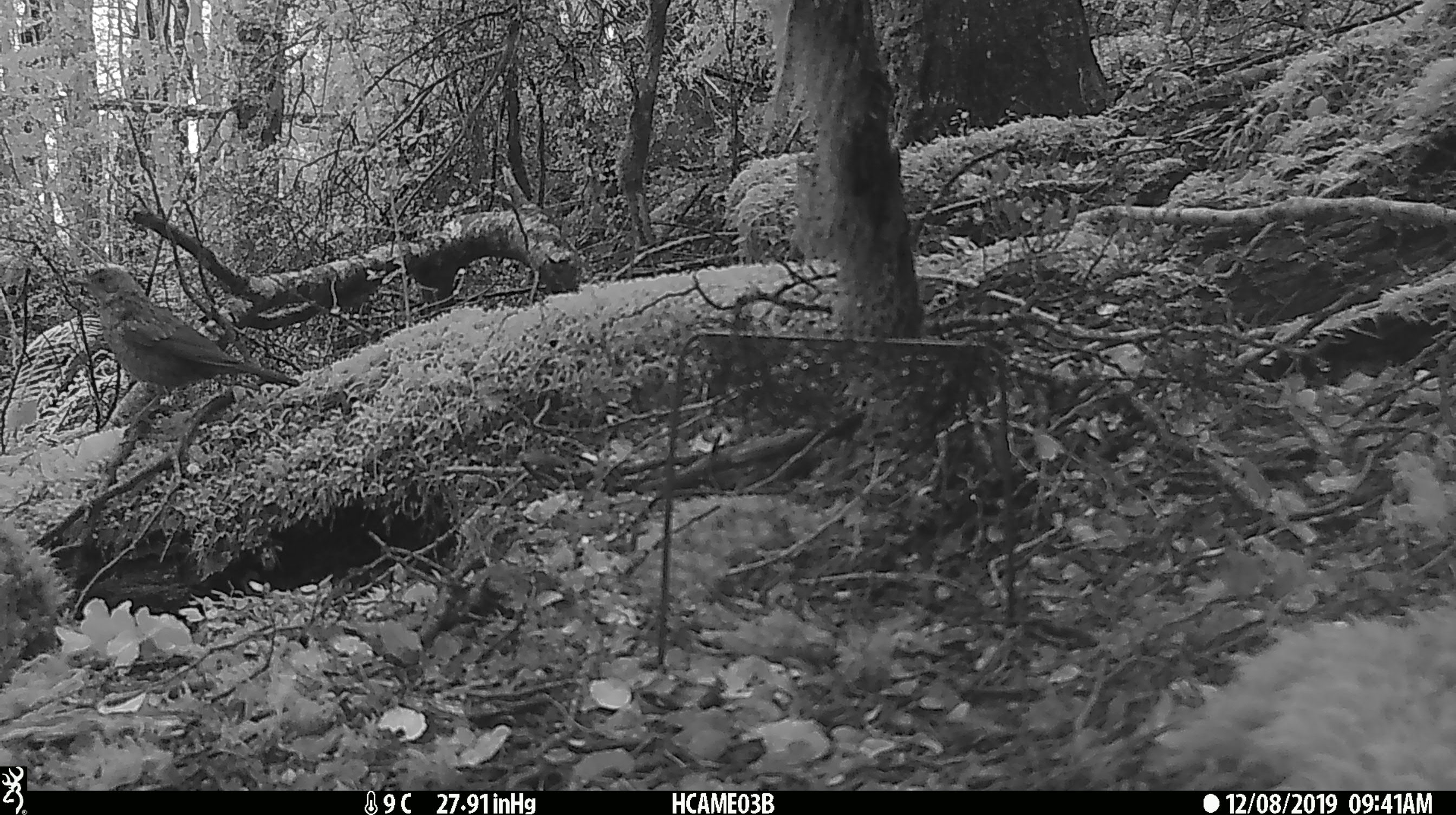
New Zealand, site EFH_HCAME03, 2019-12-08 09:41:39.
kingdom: Animalia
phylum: Chordata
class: Aves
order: Passeriformes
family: Turdidae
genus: Turdus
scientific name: Turdus merula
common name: eurasian blackbird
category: blackbird